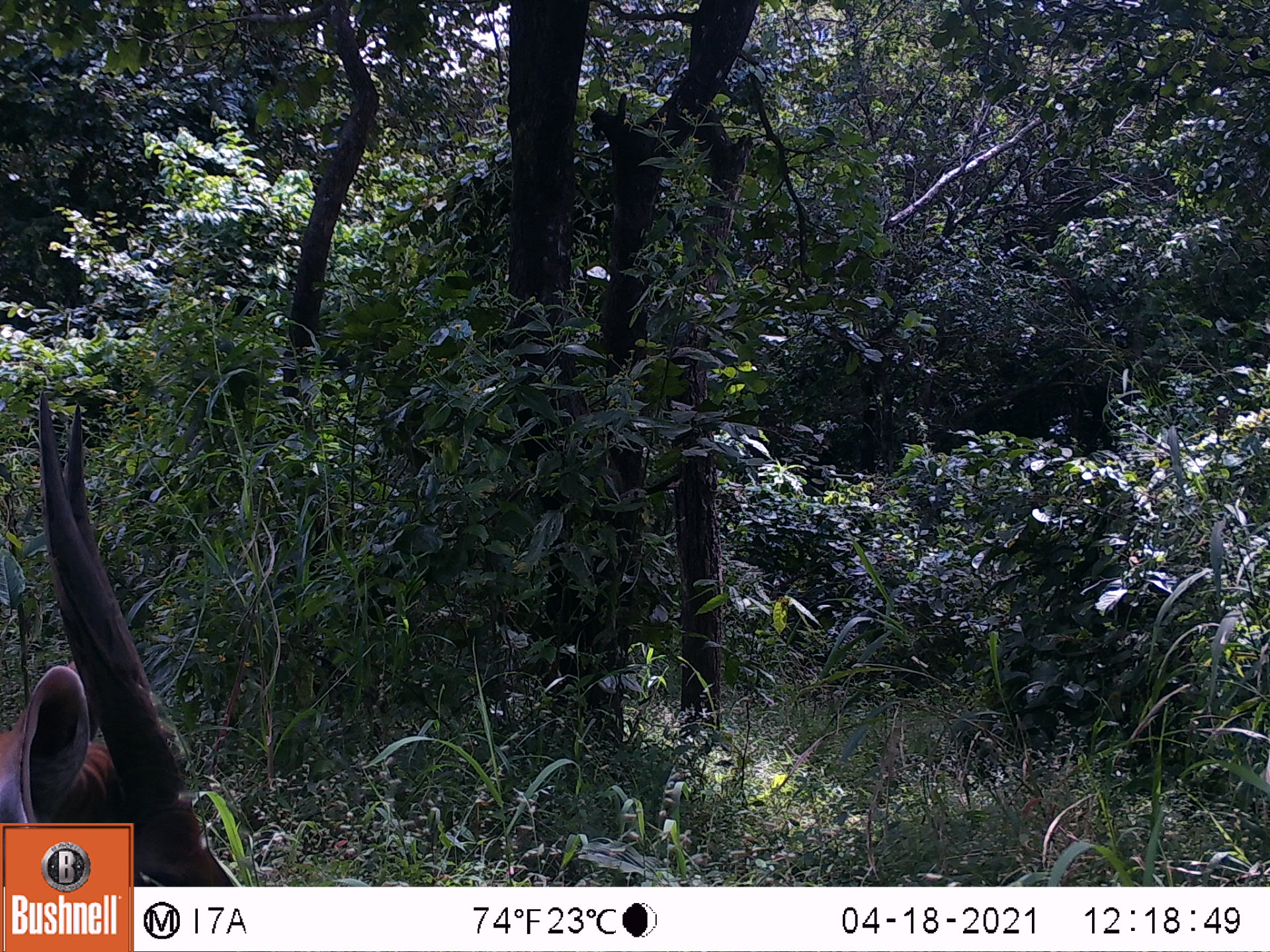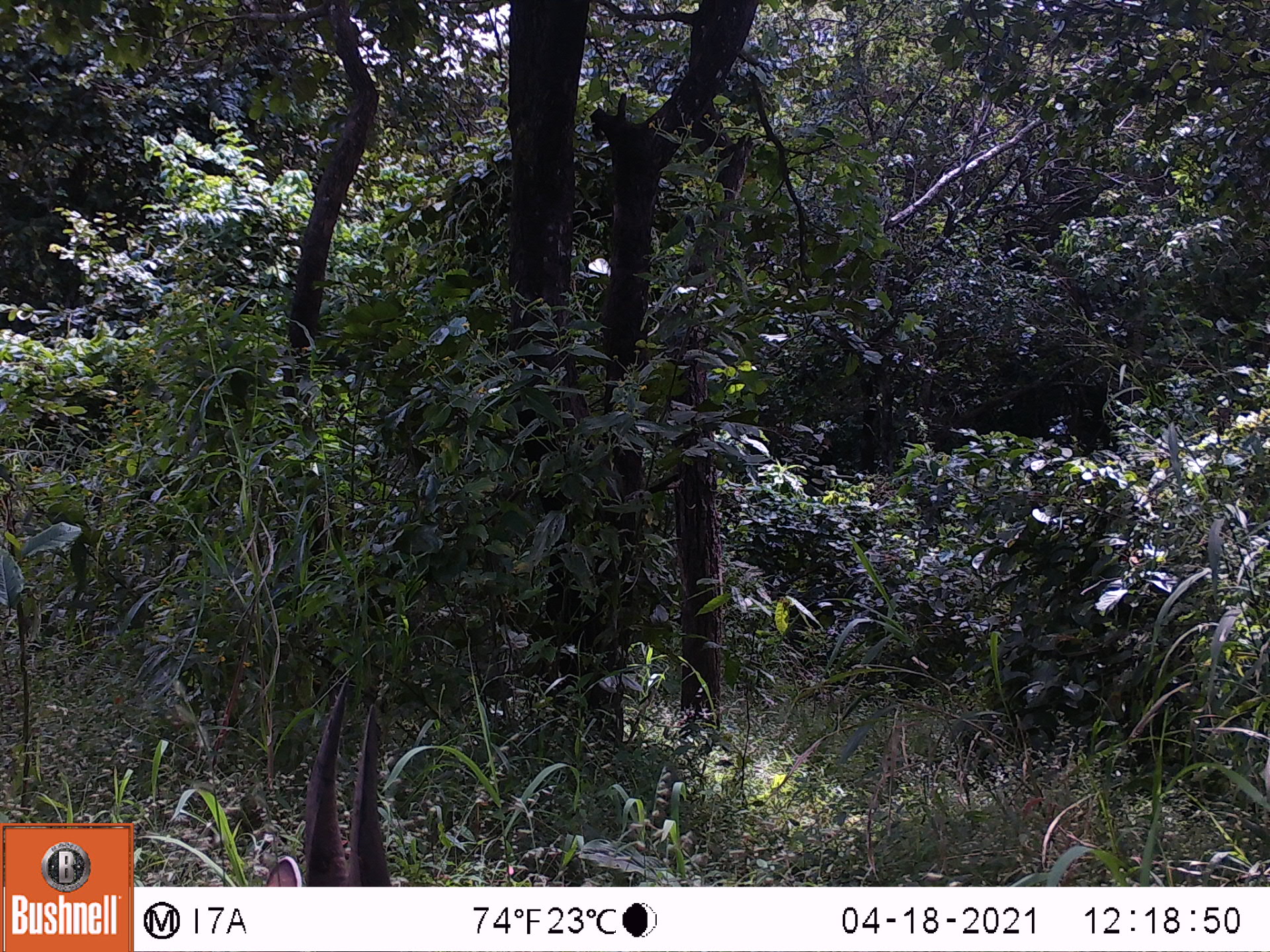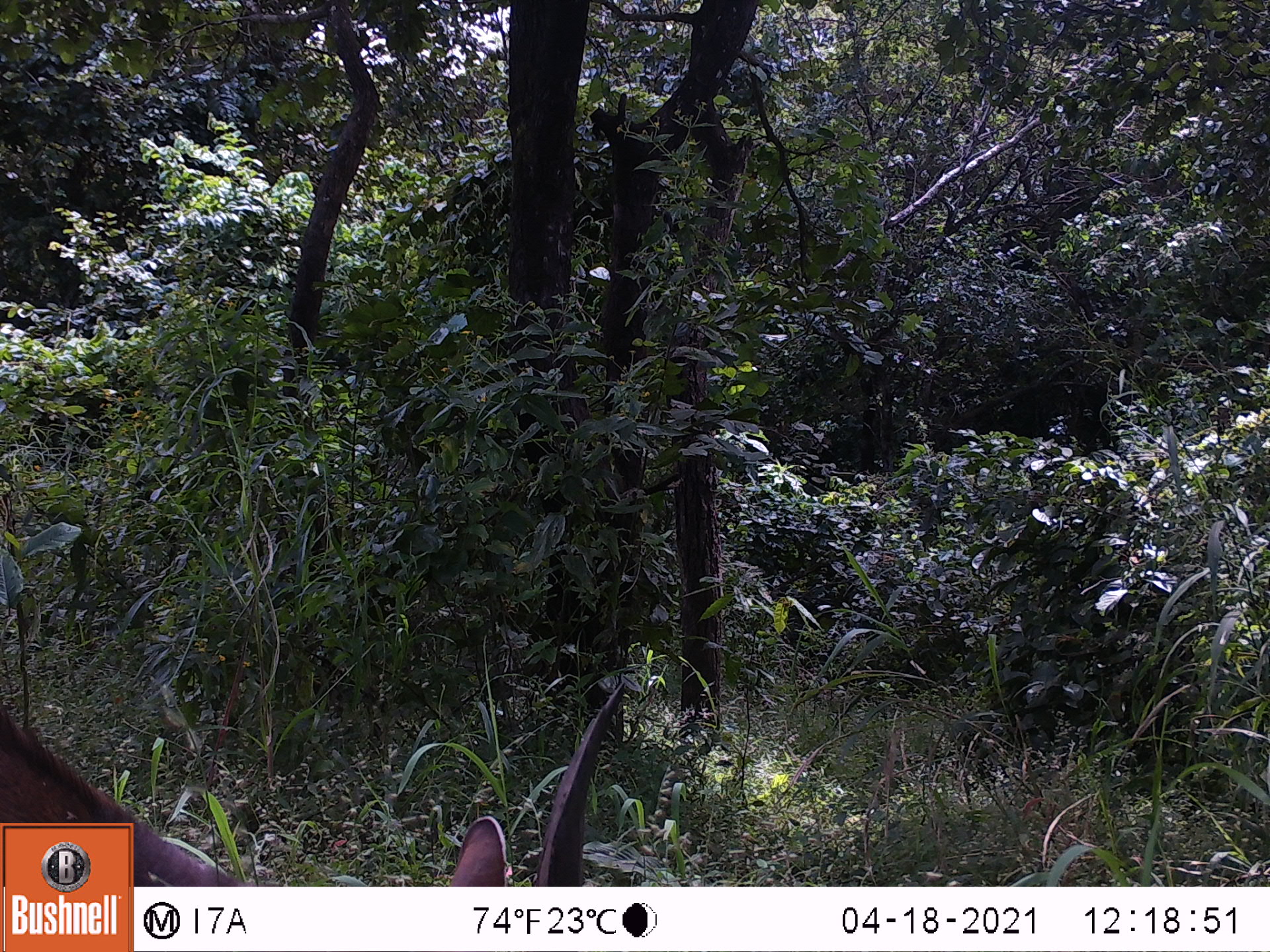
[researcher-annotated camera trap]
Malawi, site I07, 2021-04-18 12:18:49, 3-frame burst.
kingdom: Animalia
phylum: Chordata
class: Mammalia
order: Artiodactyla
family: Bovidae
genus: Tragelaphus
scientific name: Tragelaphus sylvaticus sylvaticus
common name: cape bushbuck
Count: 1.